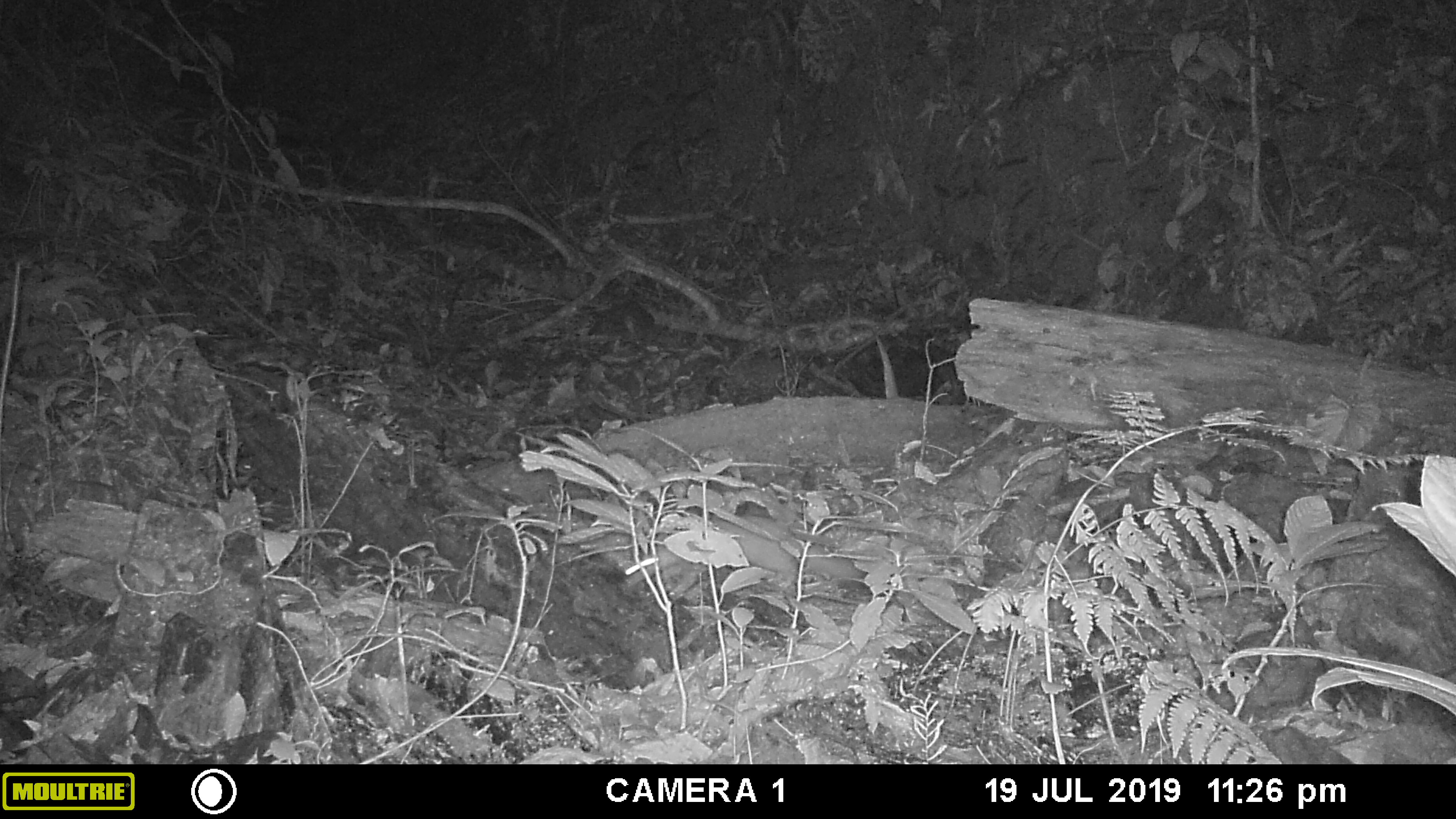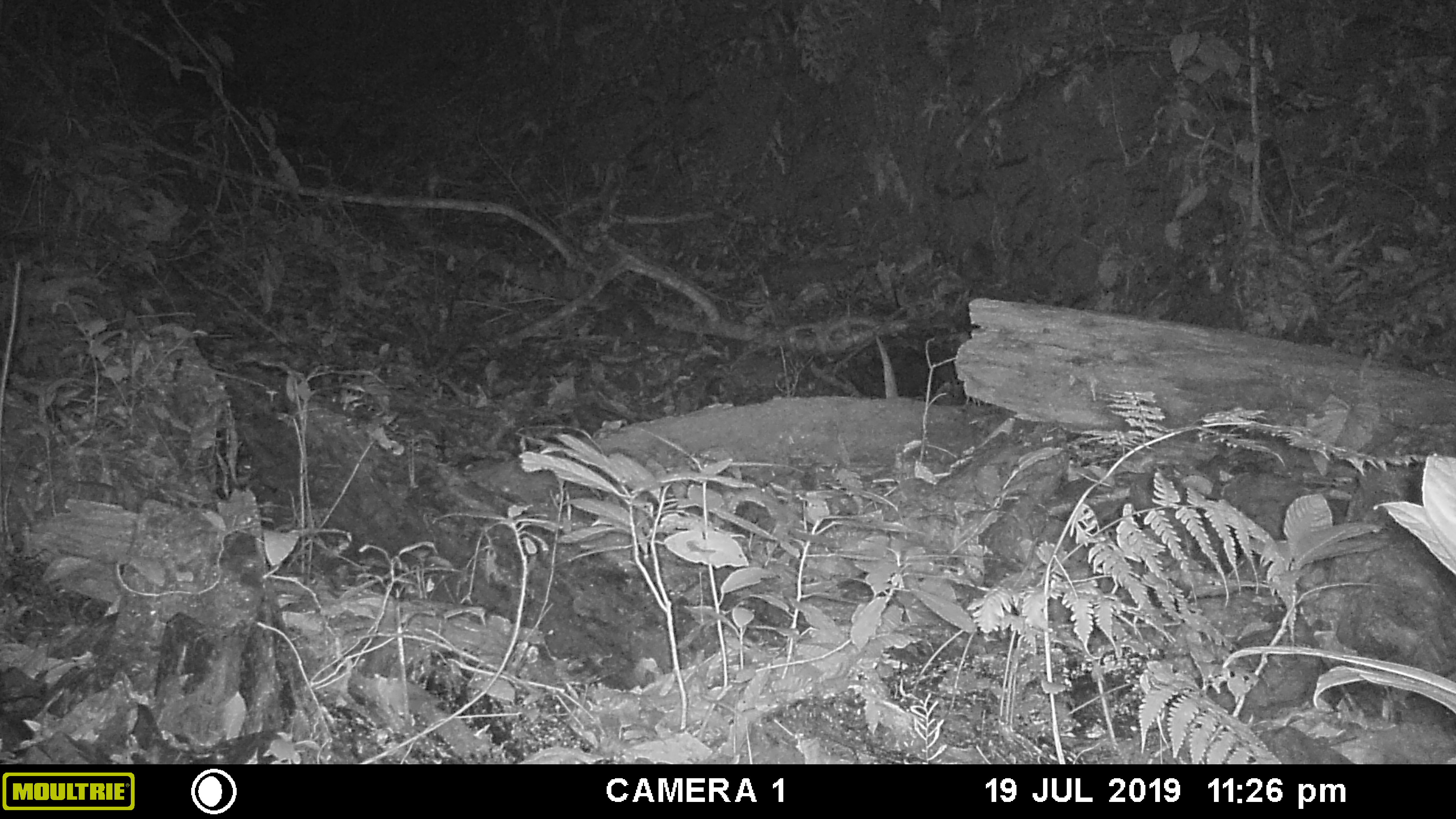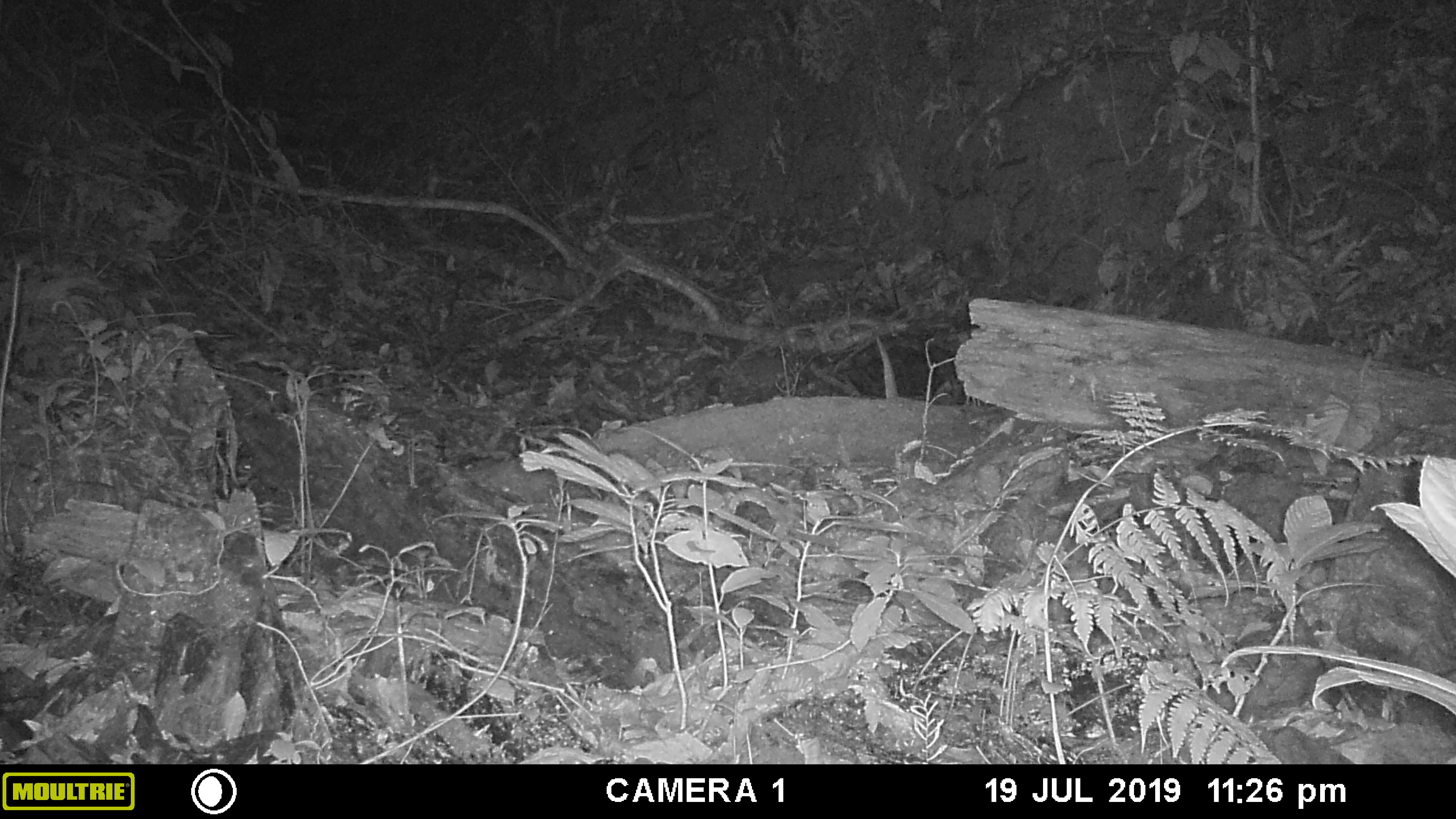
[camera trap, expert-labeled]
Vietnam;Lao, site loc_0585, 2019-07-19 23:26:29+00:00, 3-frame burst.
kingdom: Animalia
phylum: Chordata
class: Mammalia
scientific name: Mammalia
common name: mammal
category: unidentified small mammal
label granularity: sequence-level